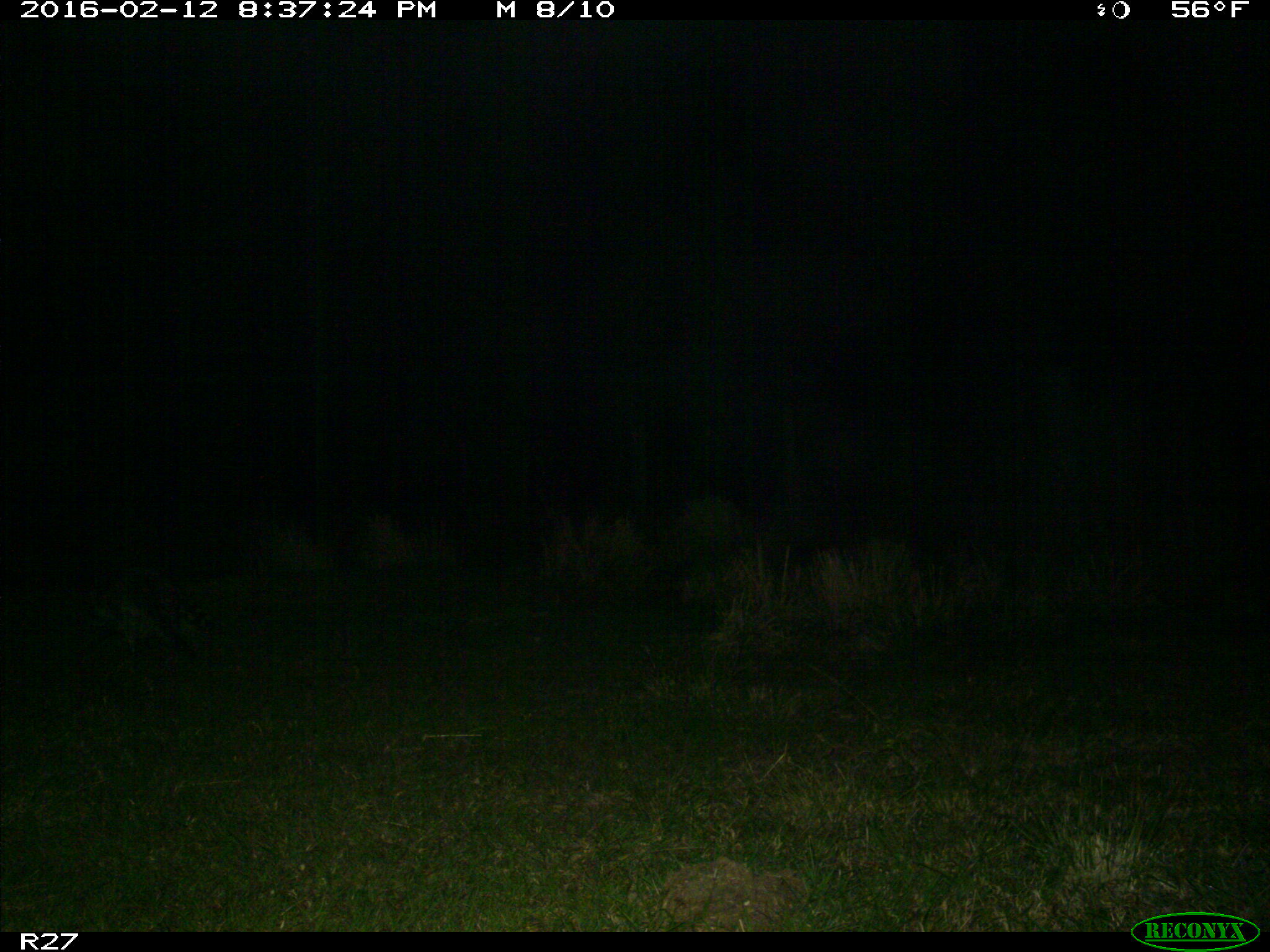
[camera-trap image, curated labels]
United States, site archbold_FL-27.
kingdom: Animalia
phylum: Chordata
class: Mammalia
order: Carnivora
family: Procyonidae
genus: Procyon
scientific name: Procyon lotor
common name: common raccoon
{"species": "Procyon lotor (common raccoon)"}